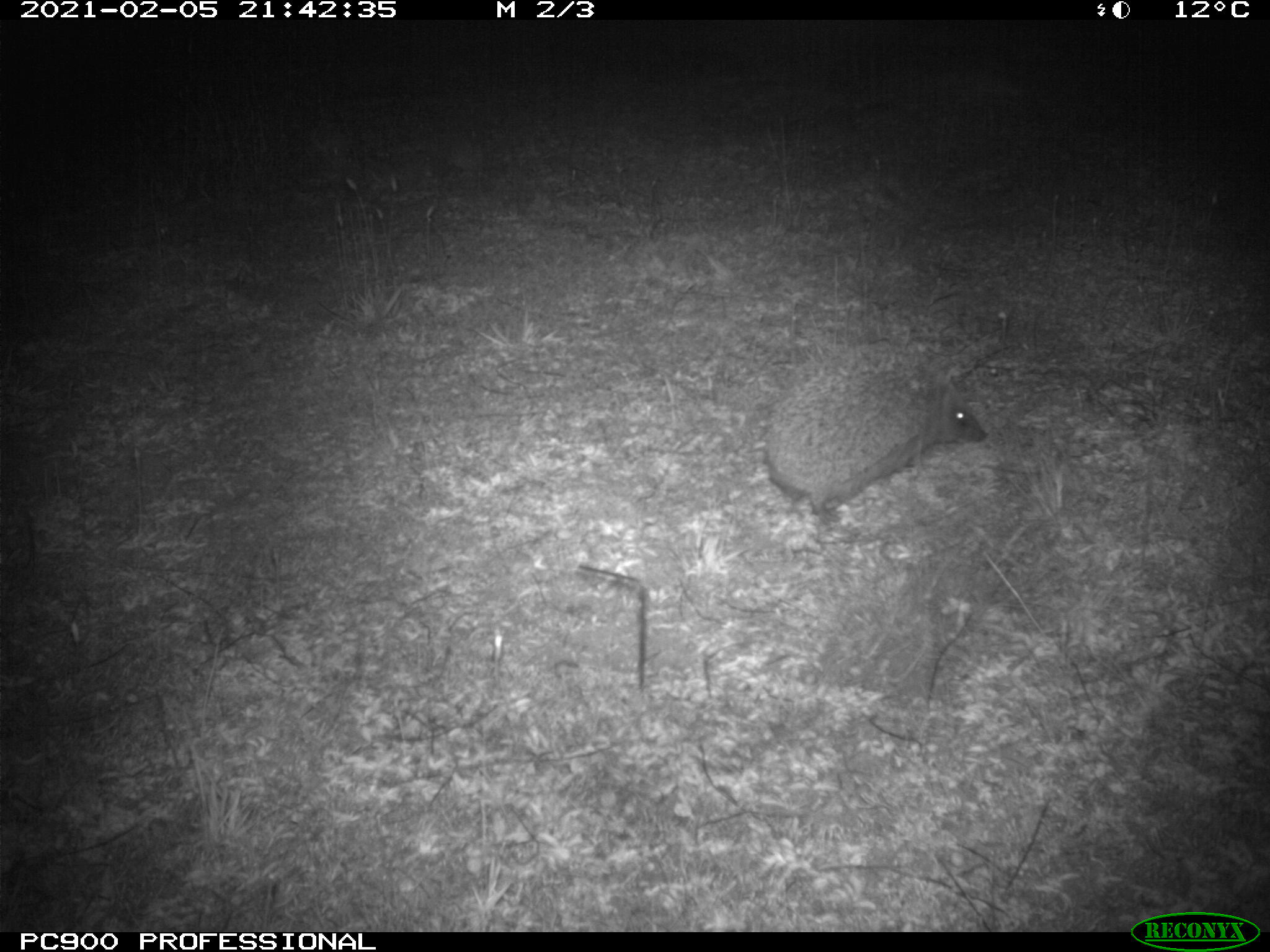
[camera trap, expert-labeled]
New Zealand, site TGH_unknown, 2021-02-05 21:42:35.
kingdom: Animalia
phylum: Chordata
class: Mammalia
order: Eulipotyphla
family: Erinaceidae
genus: Erinaceus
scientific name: Erinaceus europaeus europaeus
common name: european hedgehog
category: hedgehog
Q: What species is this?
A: Hedgehog (european hedgehog) (Erinaceus europaeus europaeus).